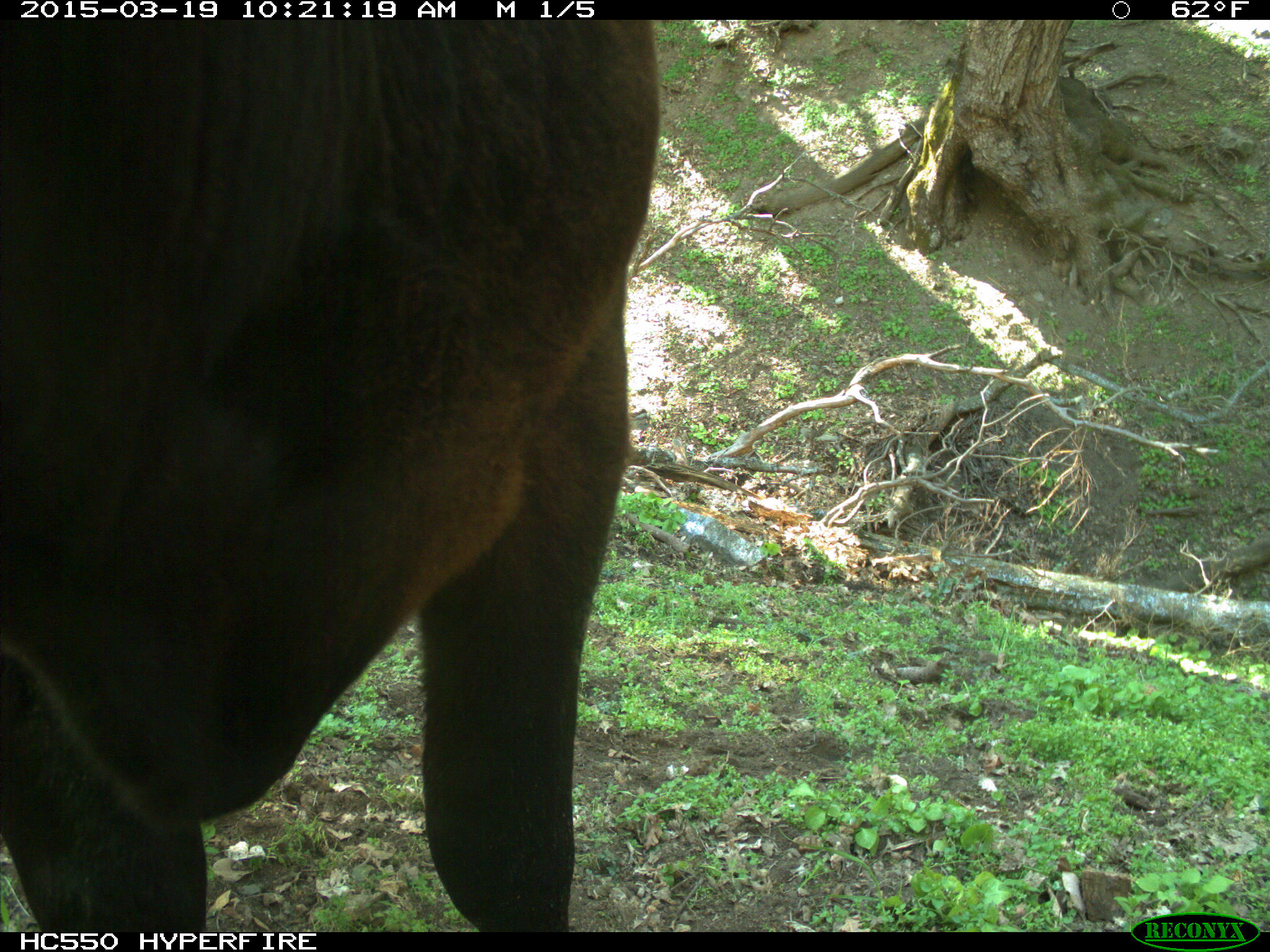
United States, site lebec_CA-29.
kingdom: Animalia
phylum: Chordata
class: Mammalia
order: Artiodactyla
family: Bovidae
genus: Bos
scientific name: Bos taurus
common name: domestic cow